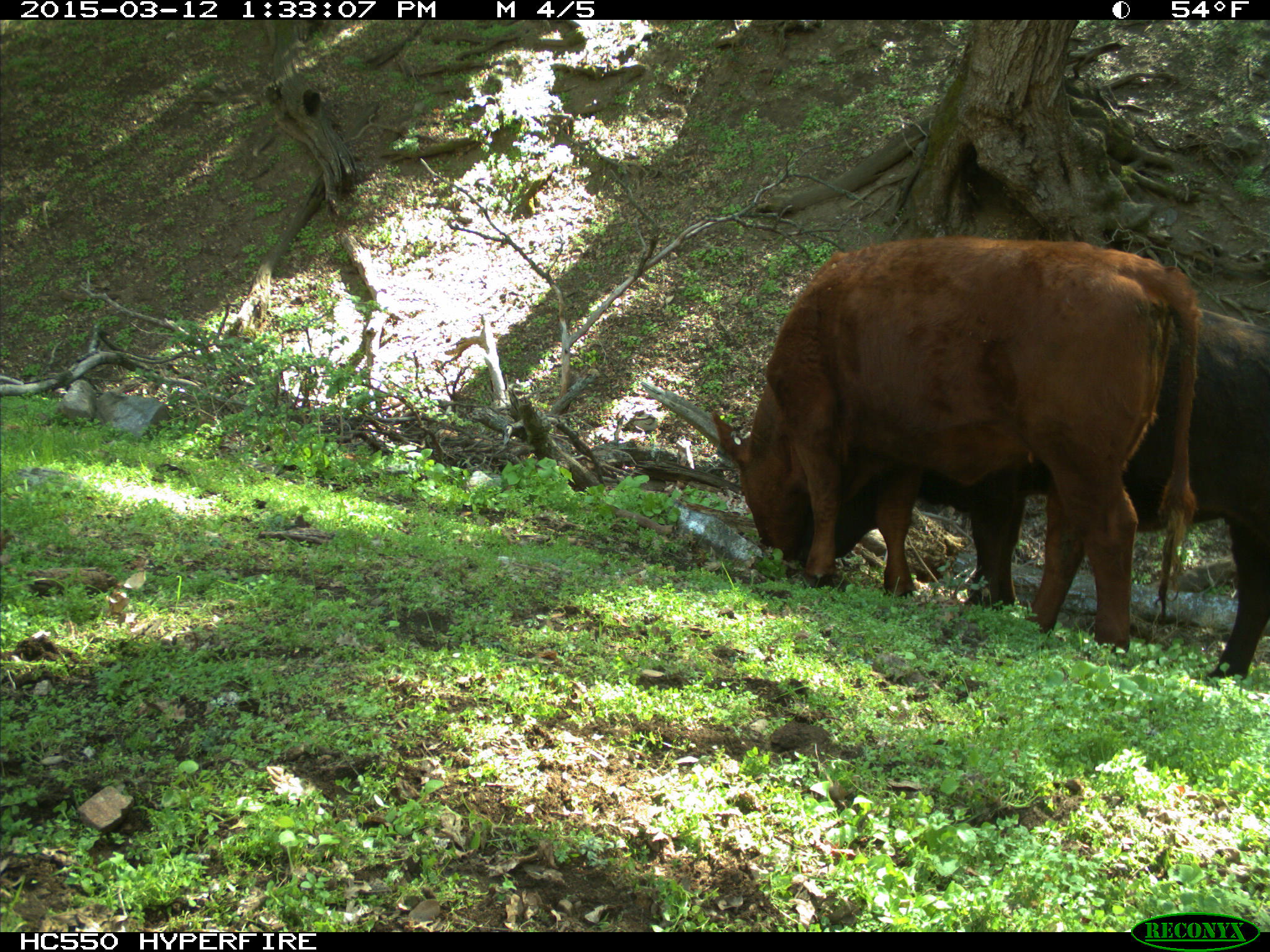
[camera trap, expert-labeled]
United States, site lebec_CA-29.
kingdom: Animalia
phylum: Chordata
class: Mammalia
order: Artiodactyla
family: Bovidae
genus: Bos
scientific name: Bos taurus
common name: domestic cow